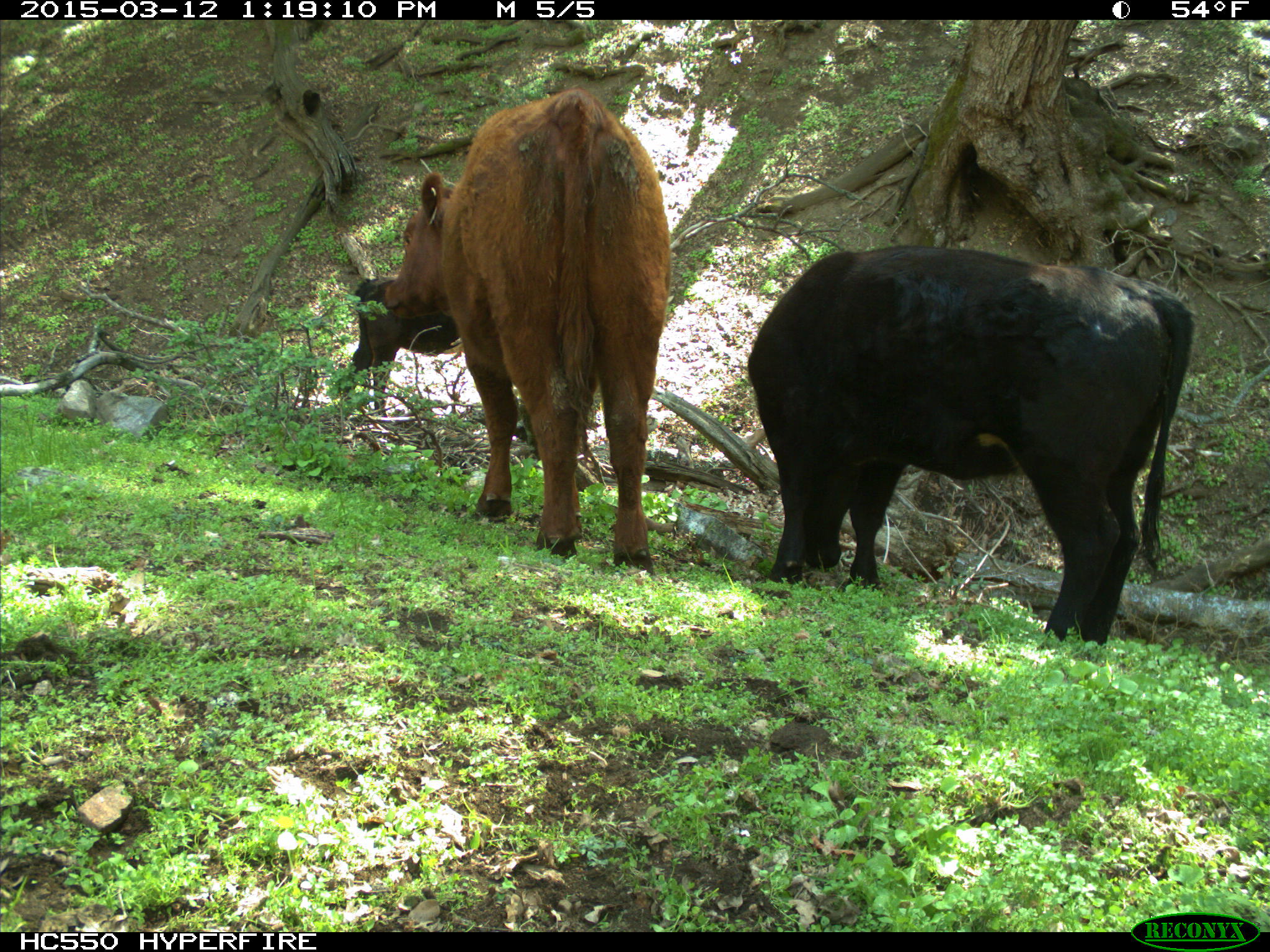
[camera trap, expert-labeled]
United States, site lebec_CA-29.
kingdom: Animalia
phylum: Chordata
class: Mammalia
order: Artiodactyla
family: Bovidae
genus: Bos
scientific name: Bos taurus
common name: domestic cow